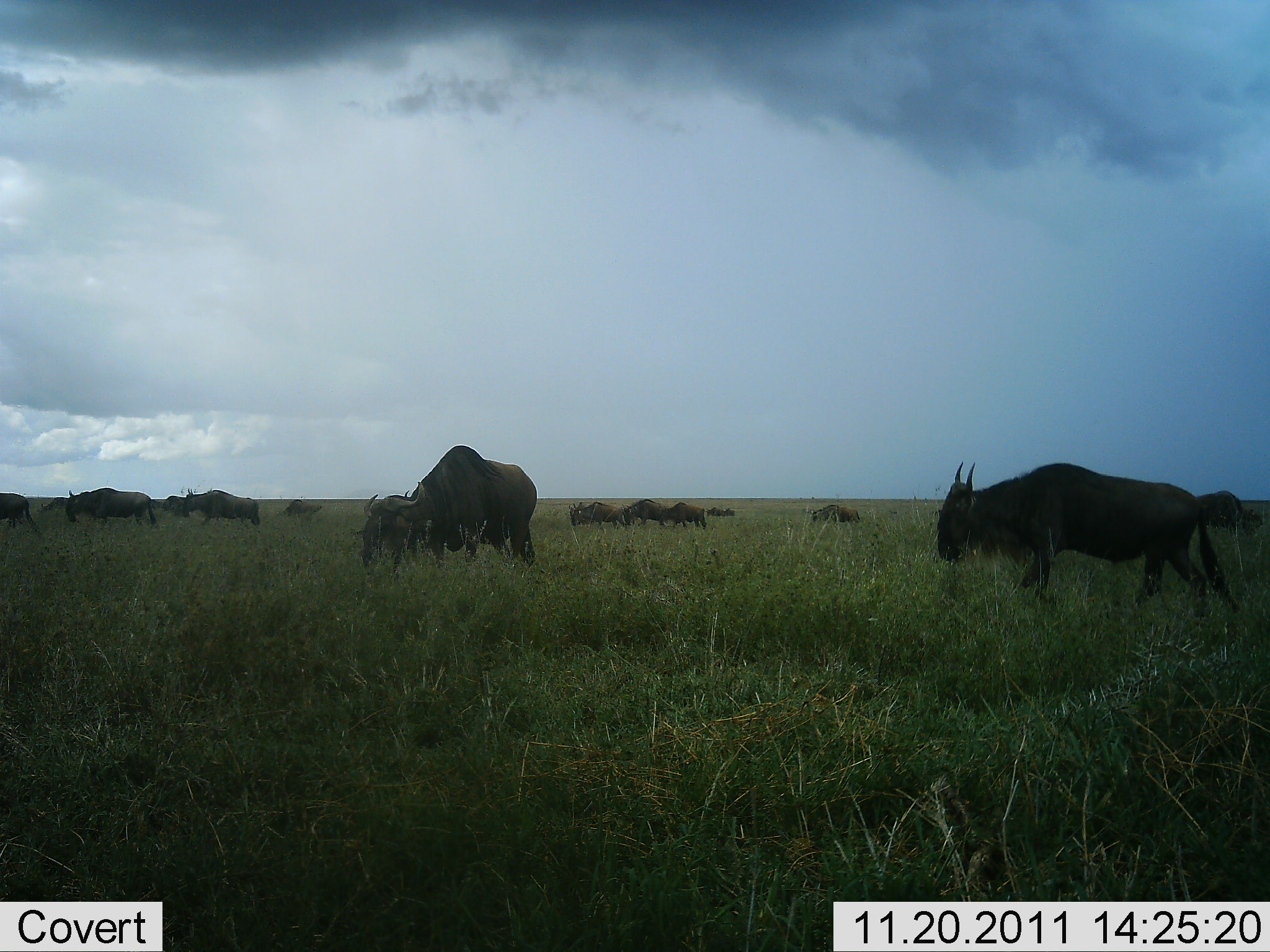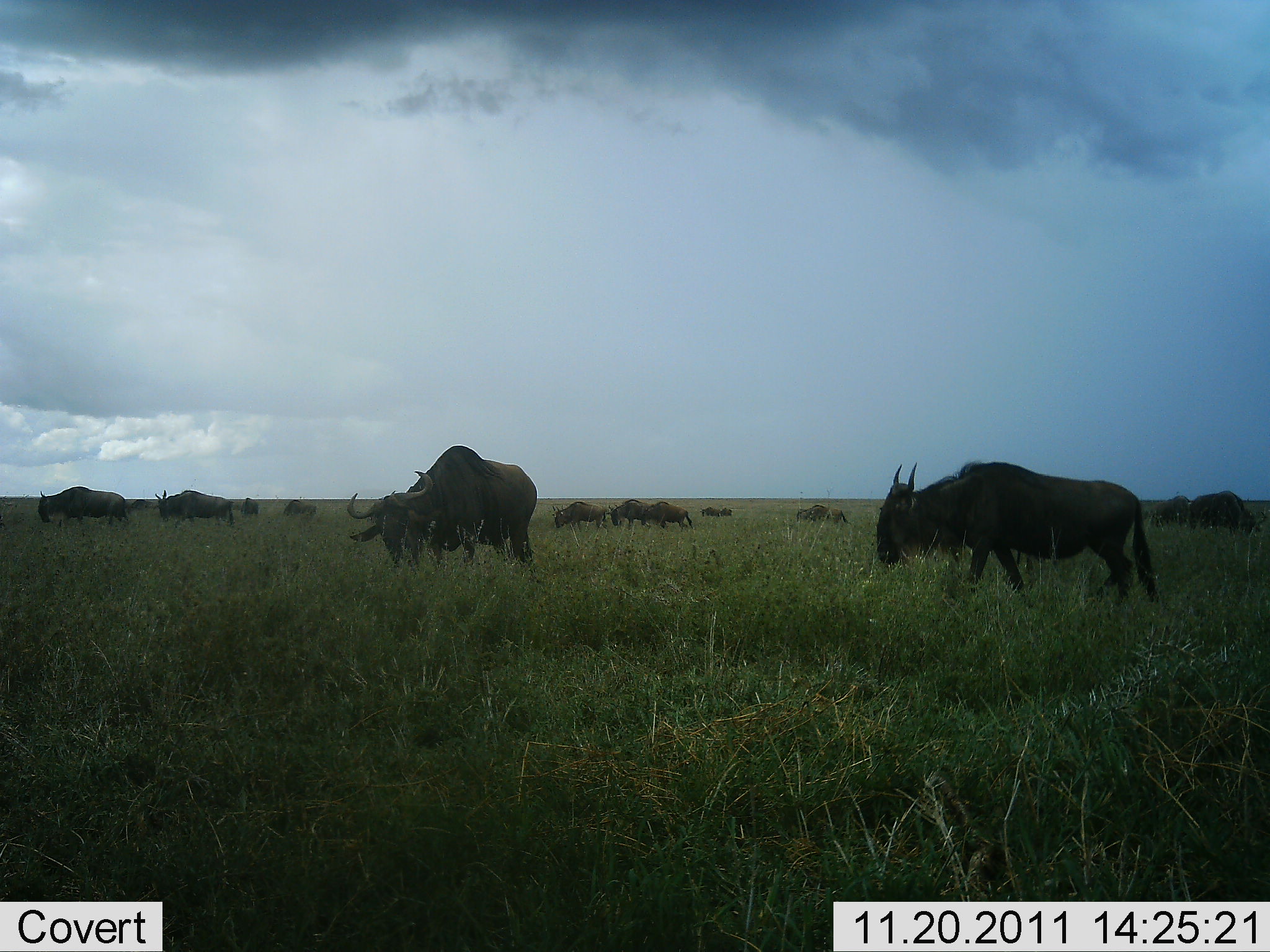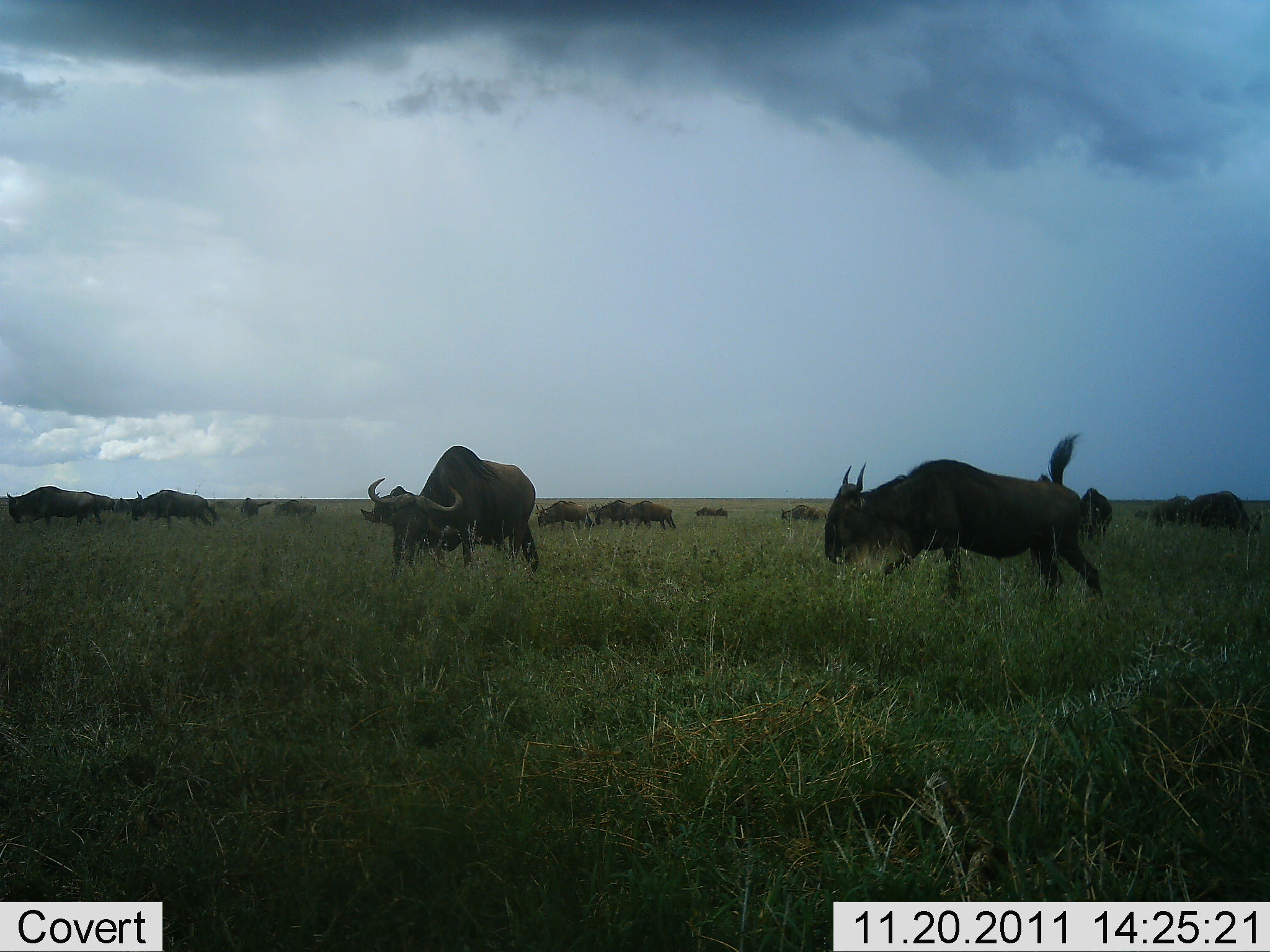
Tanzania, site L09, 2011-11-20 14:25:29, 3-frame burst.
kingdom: Animalia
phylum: Chordata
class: Mammalia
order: Artiodactyla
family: Bovidae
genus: Connochaetes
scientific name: Connochaetes taurinus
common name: blue wildebeest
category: wildebeest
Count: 11-50.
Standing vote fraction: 31%.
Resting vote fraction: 0%.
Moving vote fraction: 54%.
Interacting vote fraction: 0%.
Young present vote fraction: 0%.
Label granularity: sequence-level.